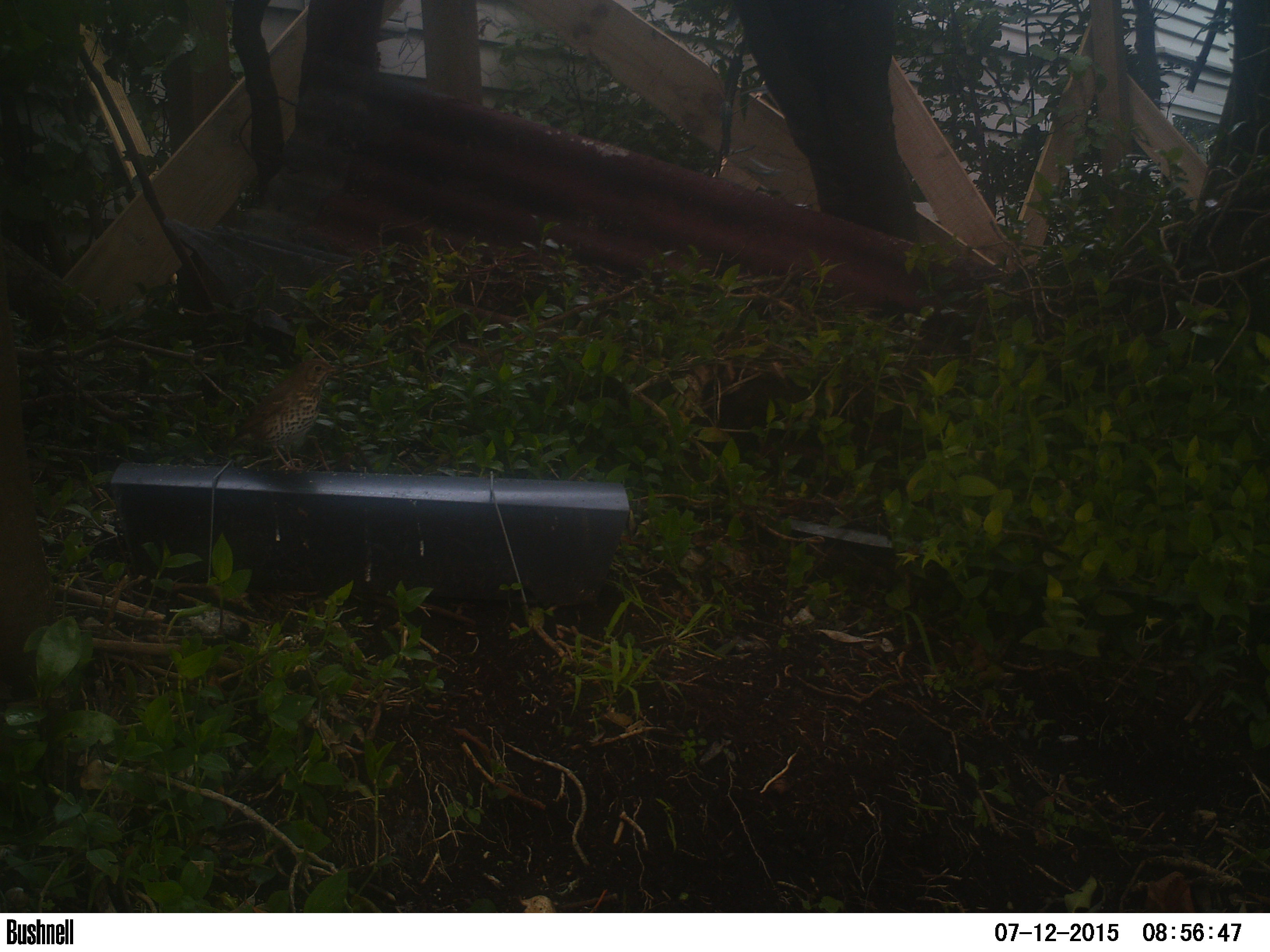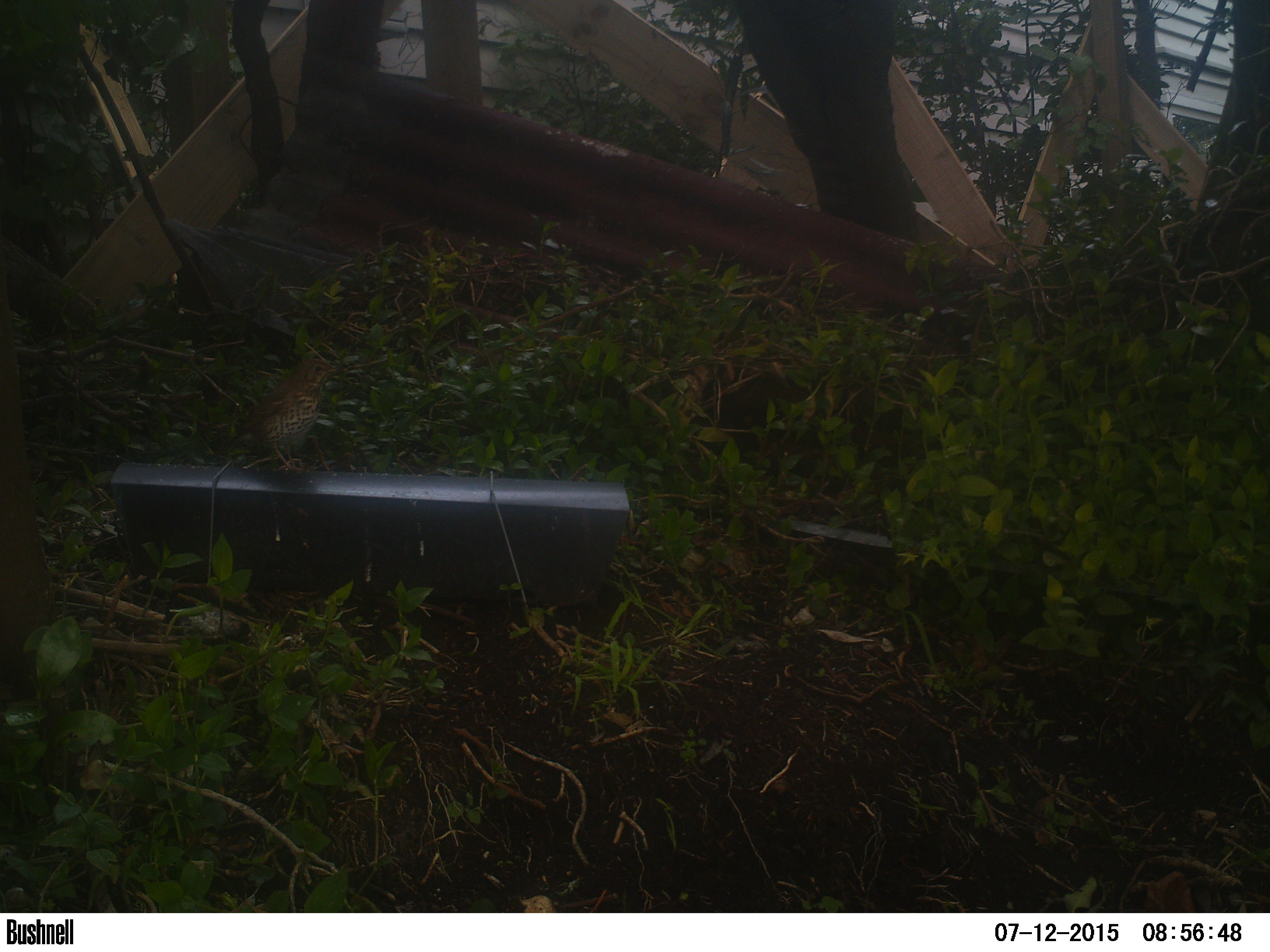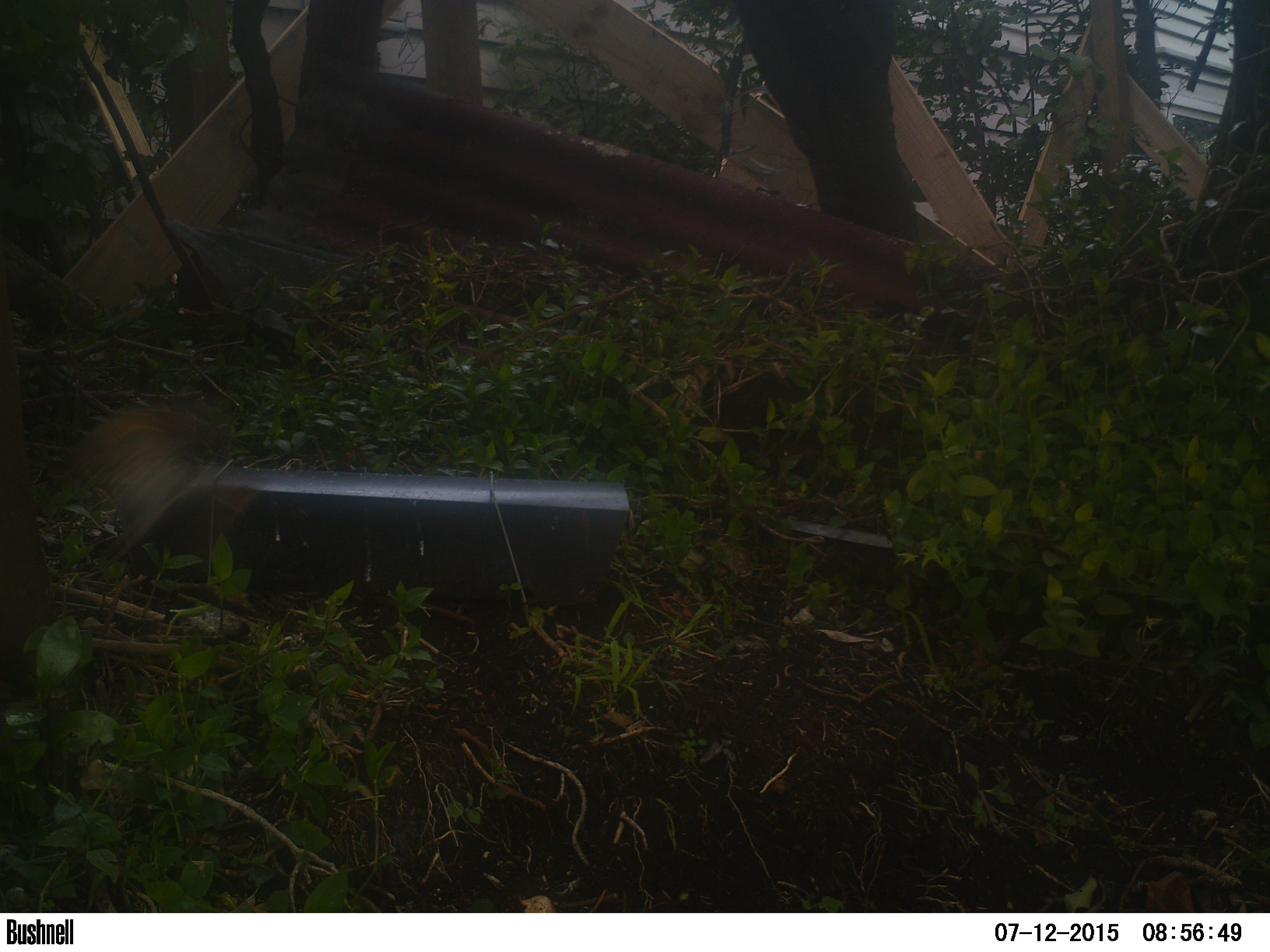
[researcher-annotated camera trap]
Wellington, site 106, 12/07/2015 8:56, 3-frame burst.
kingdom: Animalia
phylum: Chordata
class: Aves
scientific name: Aves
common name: bird